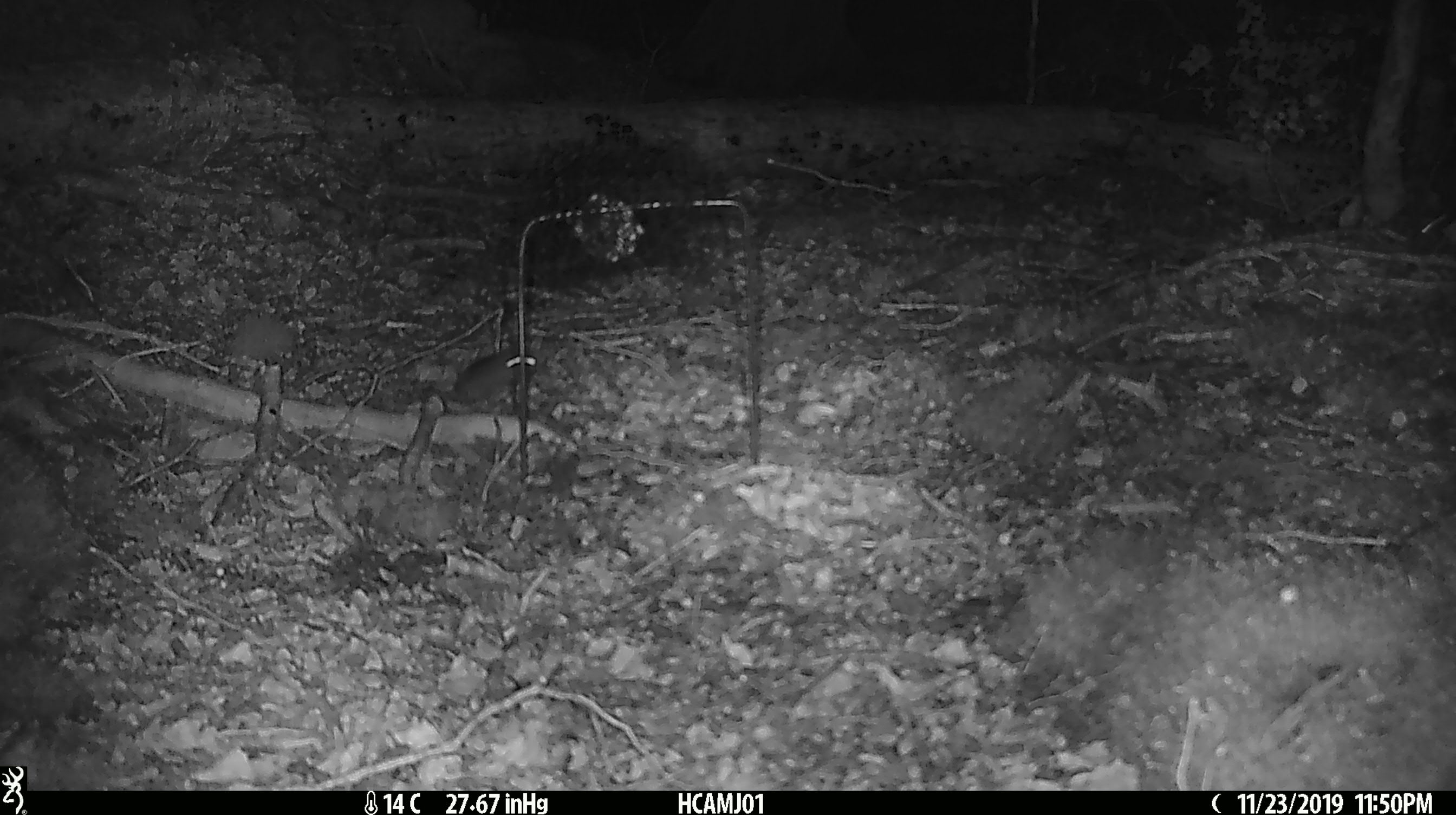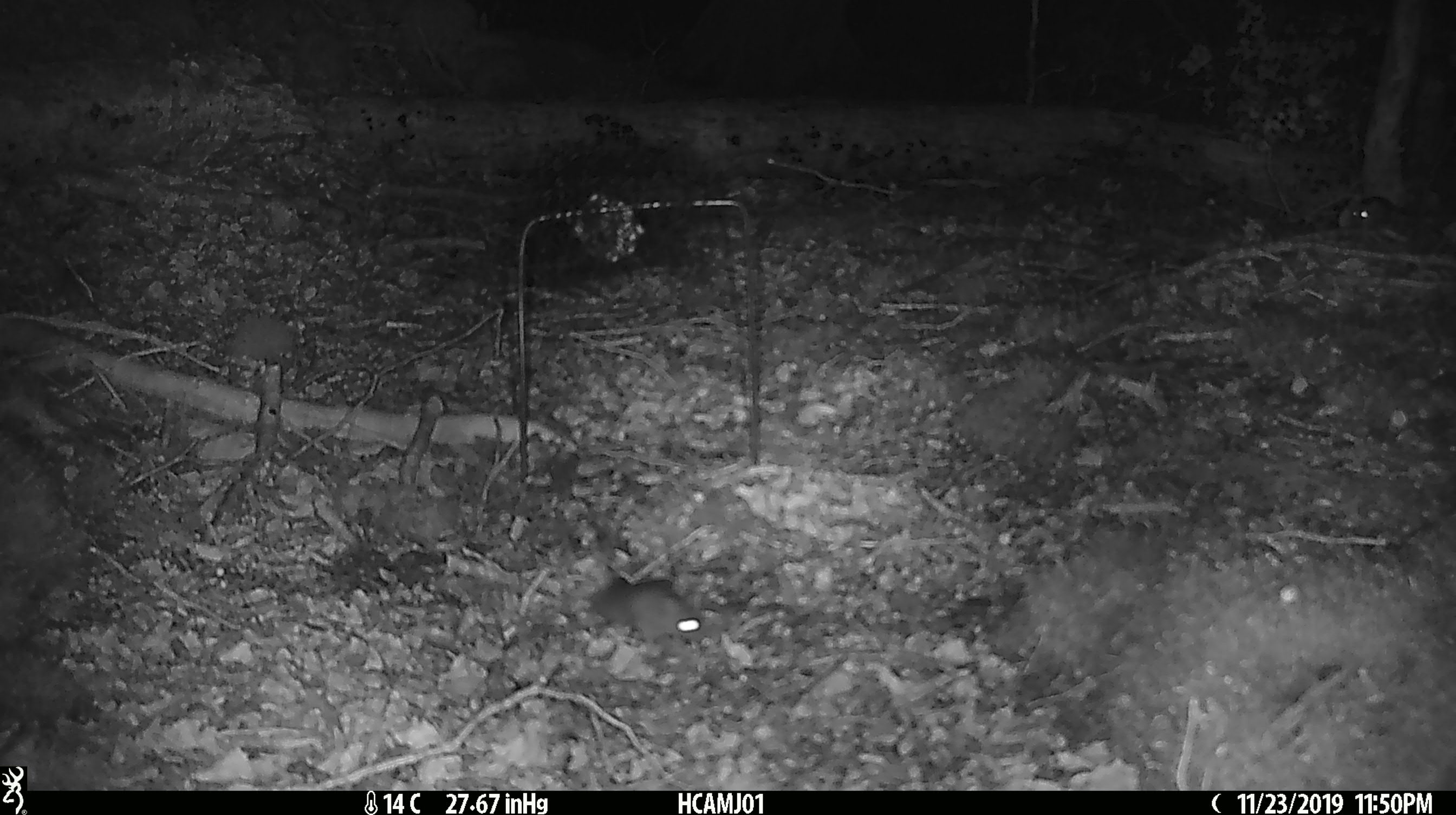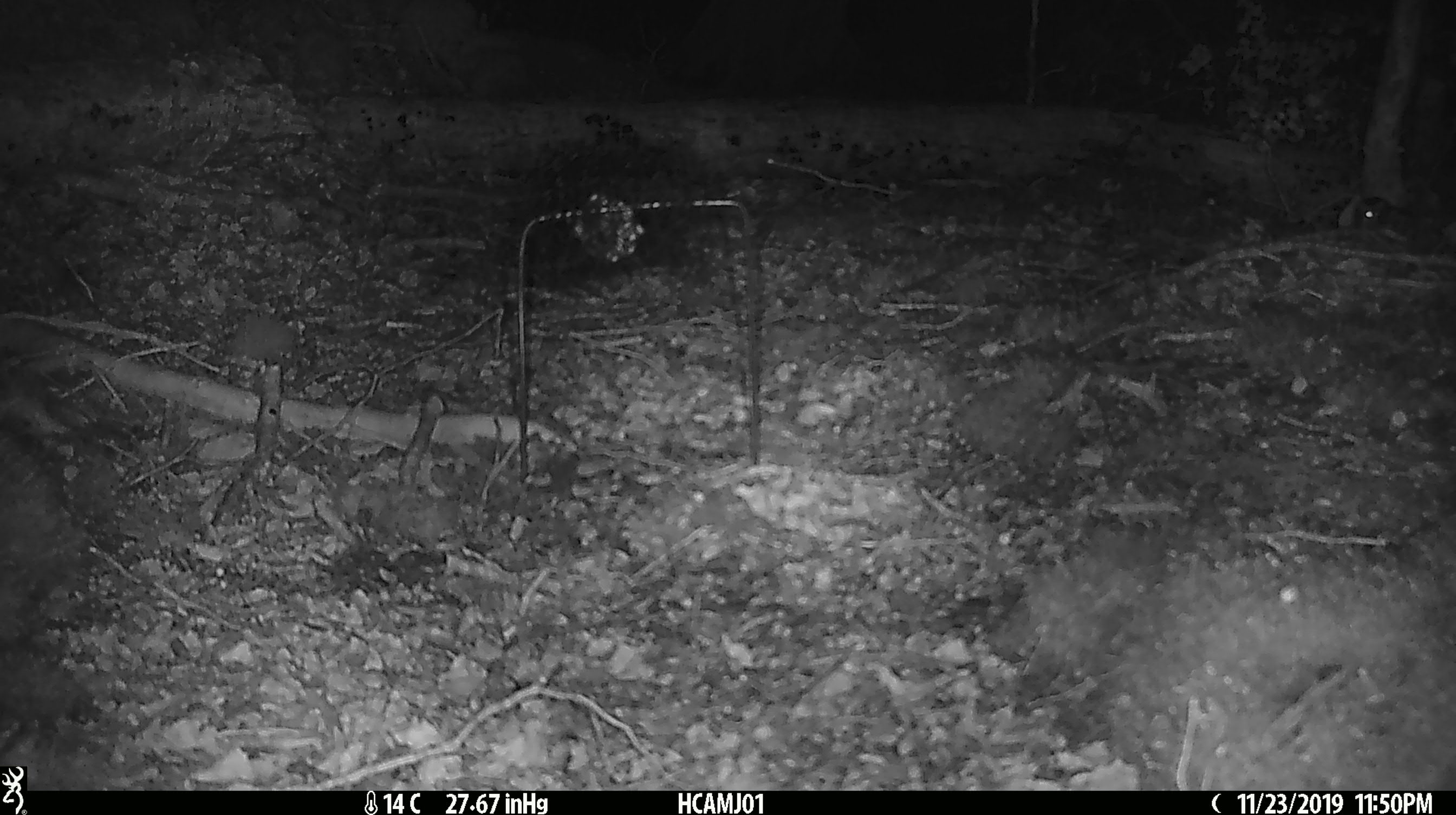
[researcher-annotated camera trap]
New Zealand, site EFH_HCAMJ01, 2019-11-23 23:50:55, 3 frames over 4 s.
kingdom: Animalia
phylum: Chordata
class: Mammalia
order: Rodentia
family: Muridae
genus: Mus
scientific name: Mus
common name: mouse